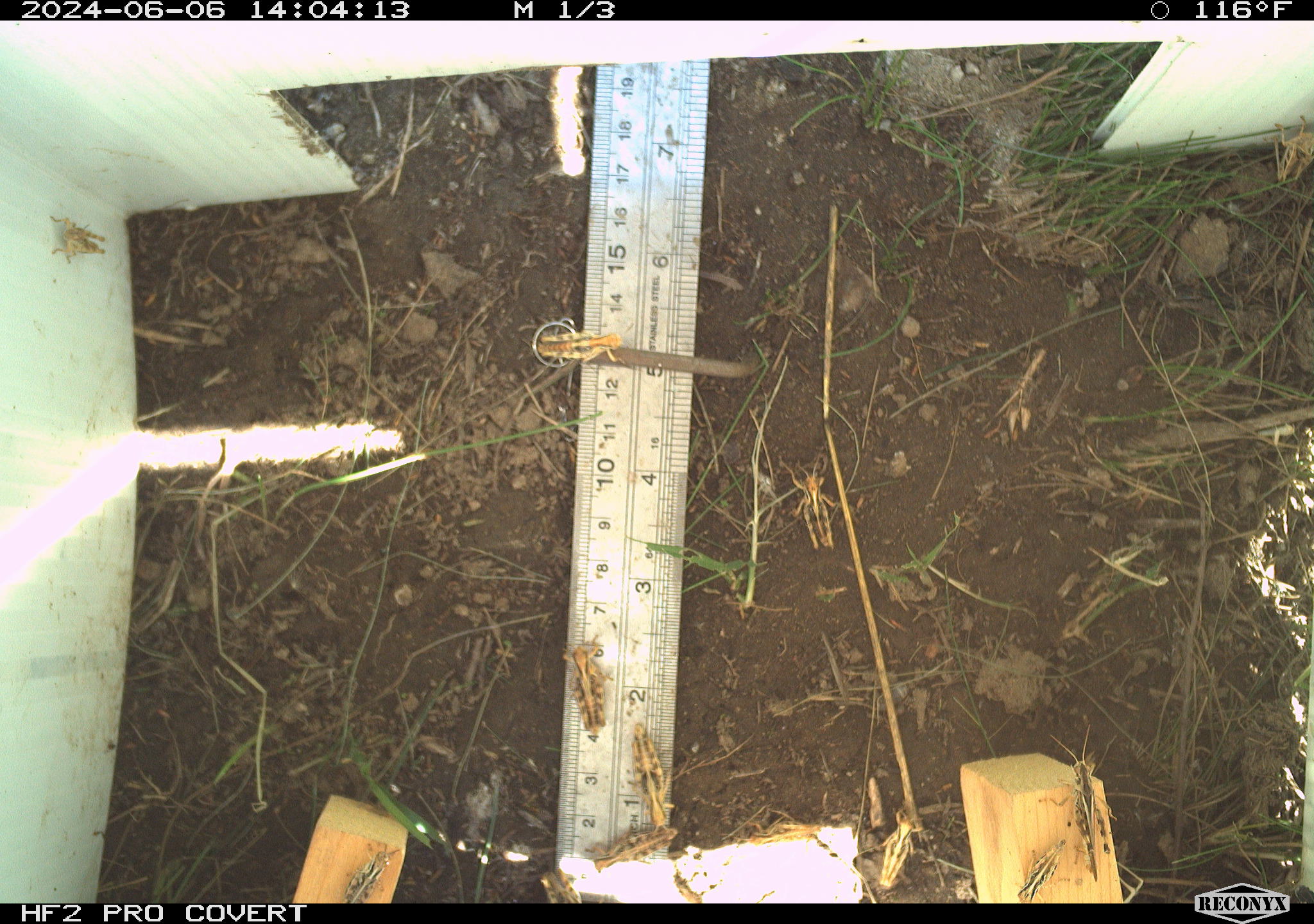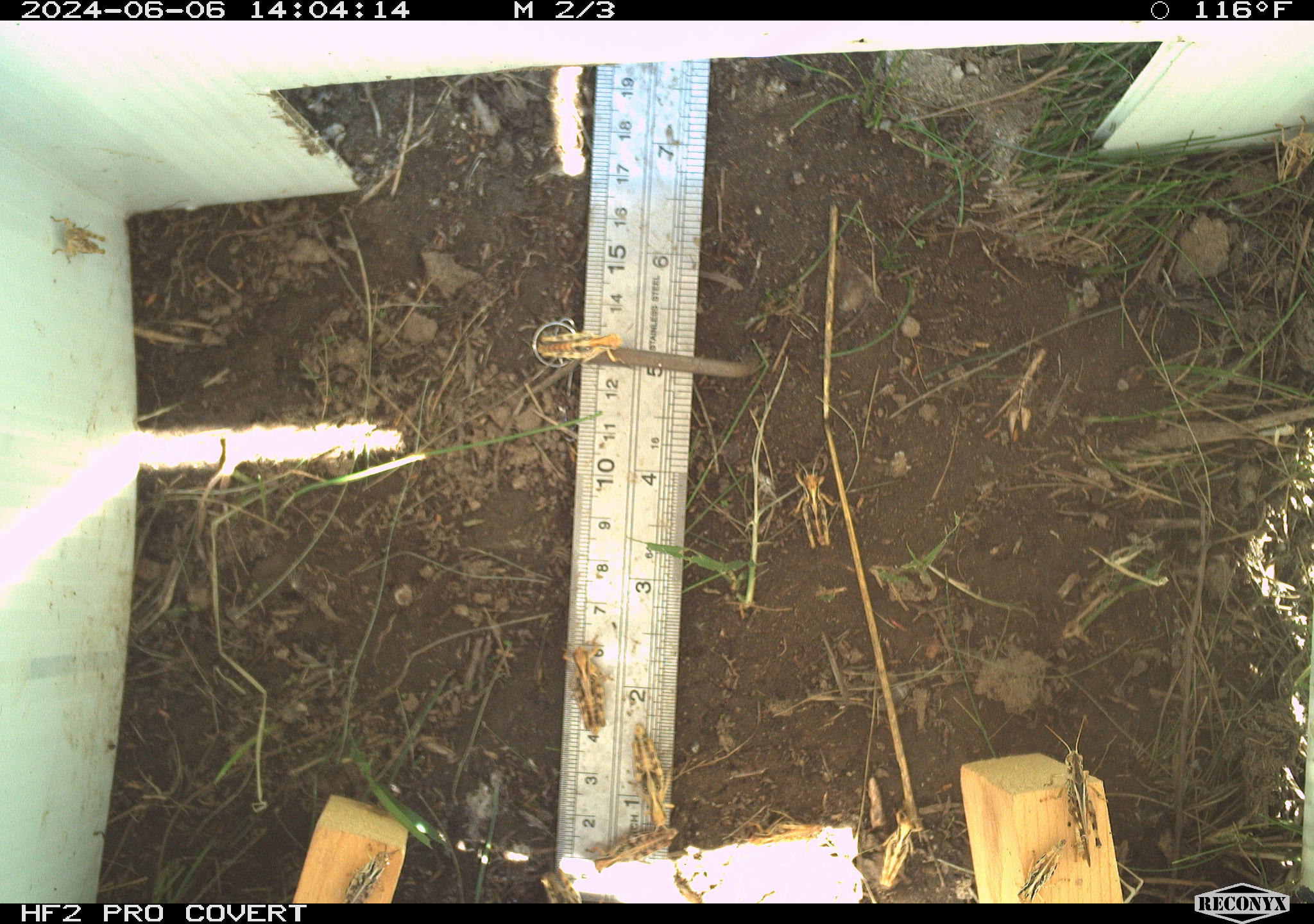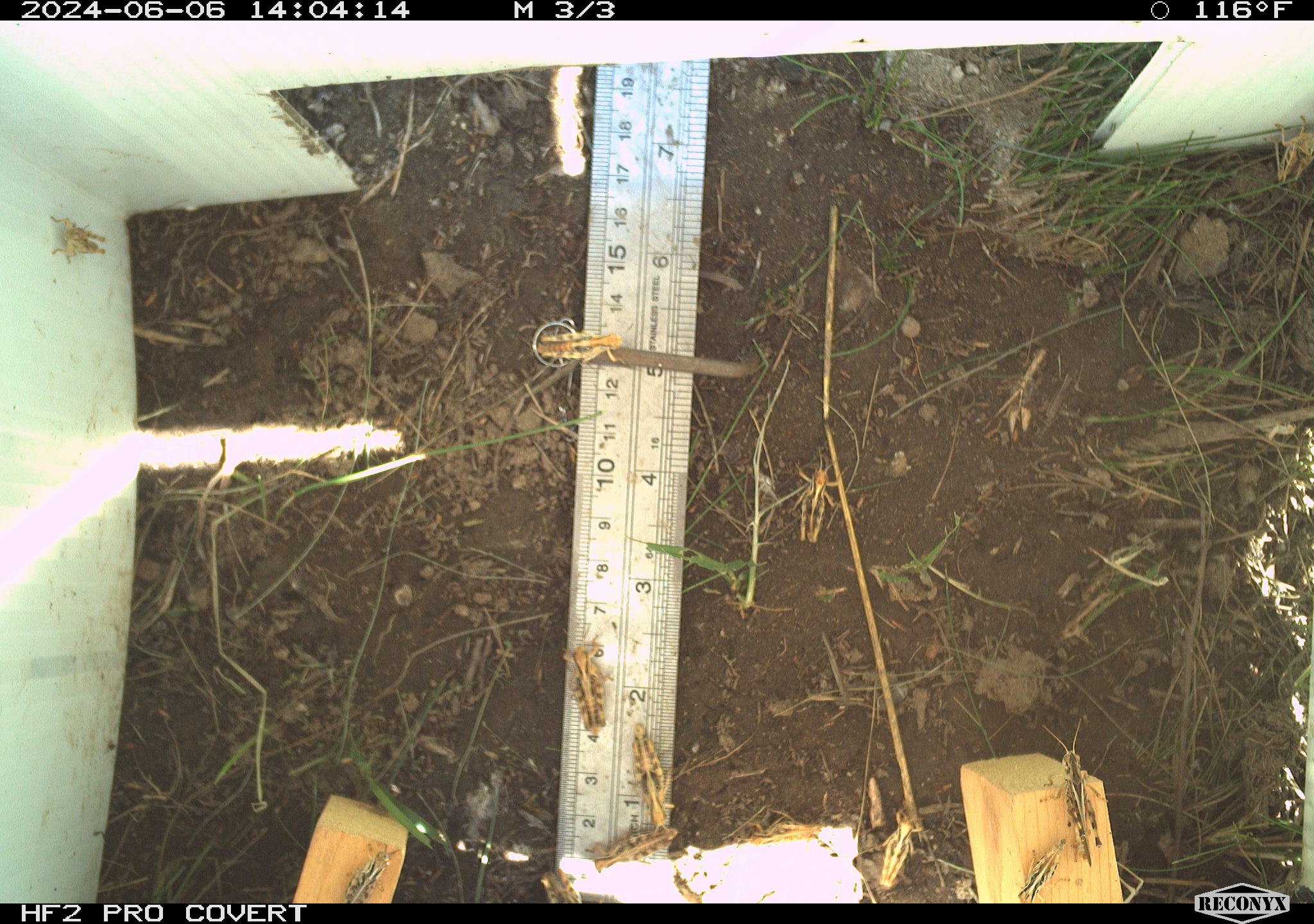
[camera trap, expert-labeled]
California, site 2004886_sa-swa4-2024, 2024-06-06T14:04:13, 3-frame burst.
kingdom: Animalia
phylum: Arthropoda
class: Insecta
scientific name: Insecta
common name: insect